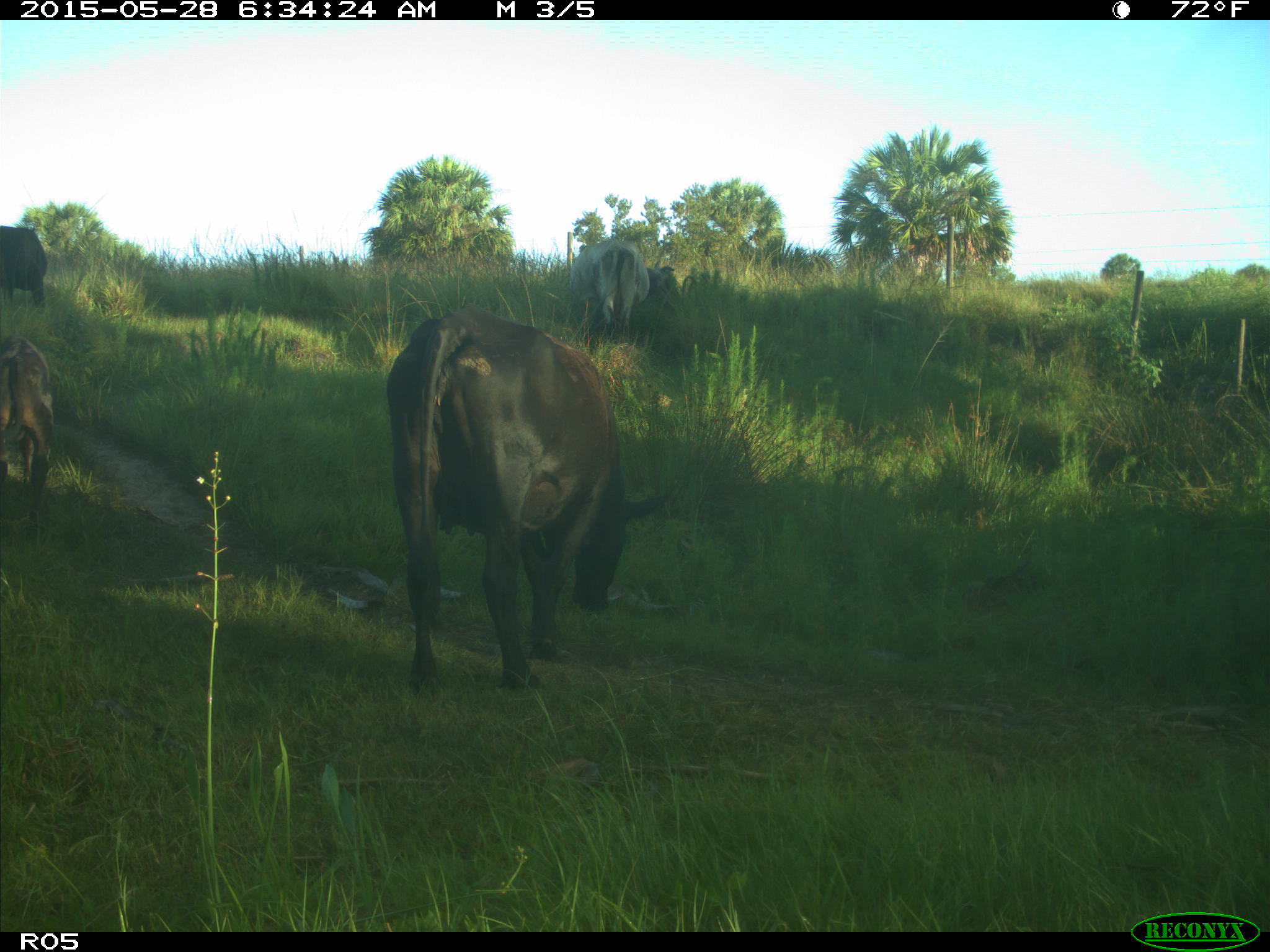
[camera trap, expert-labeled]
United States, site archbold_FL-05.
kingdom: Animalia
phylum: Chordata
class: Mammalia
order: Artiodactyla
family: Bovidae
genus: Bos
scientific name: Bos taurus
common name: domestic cow